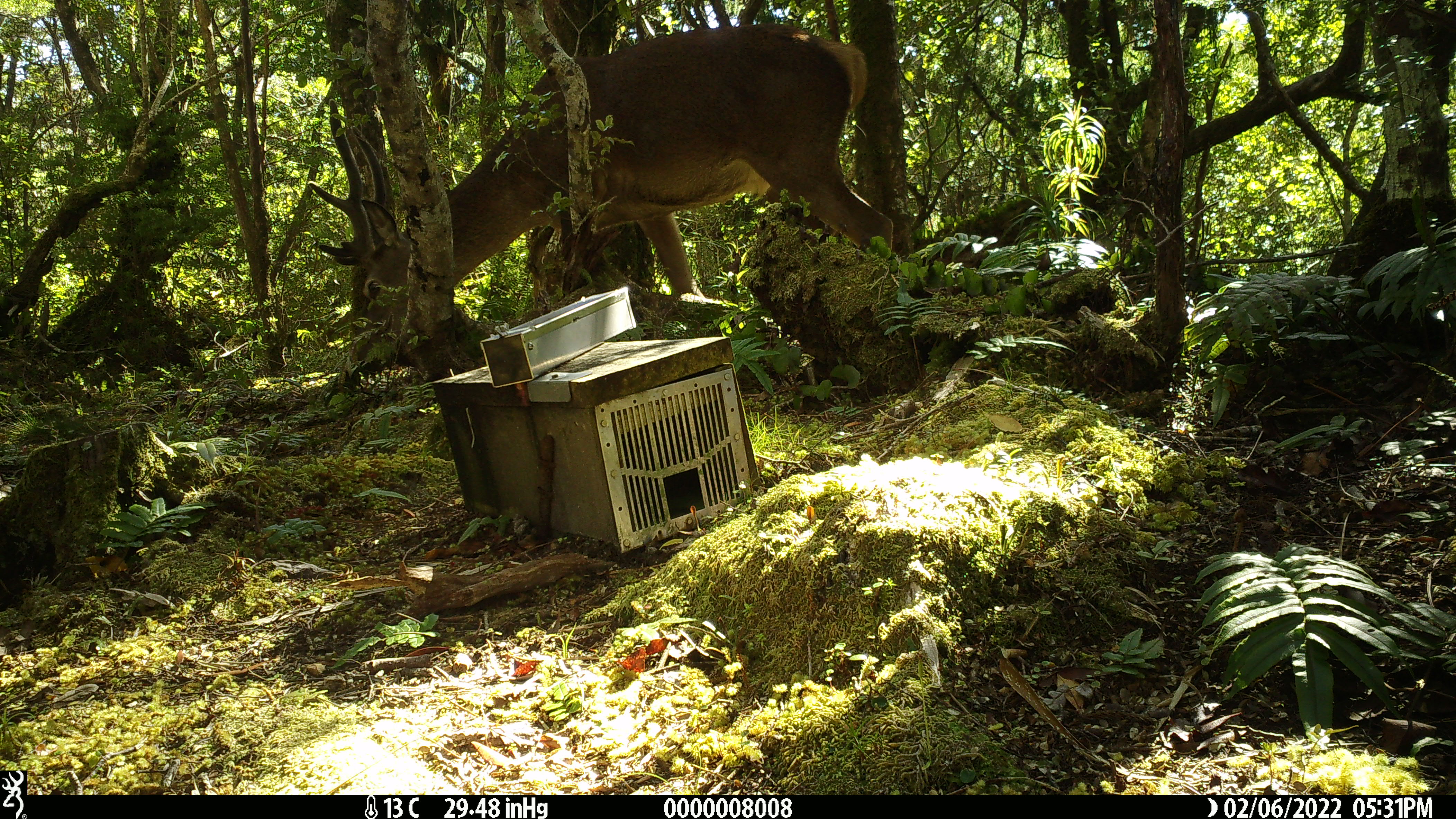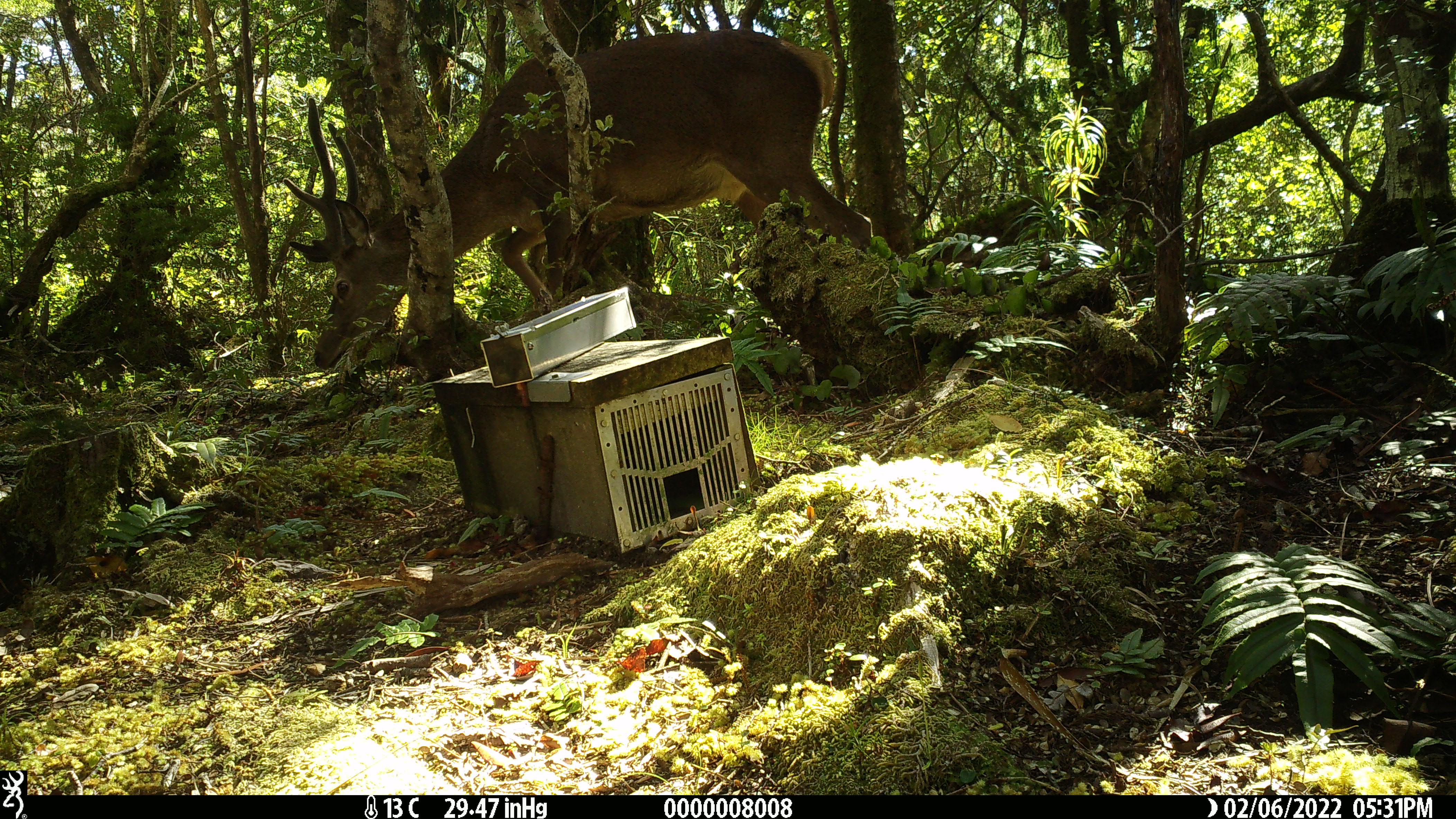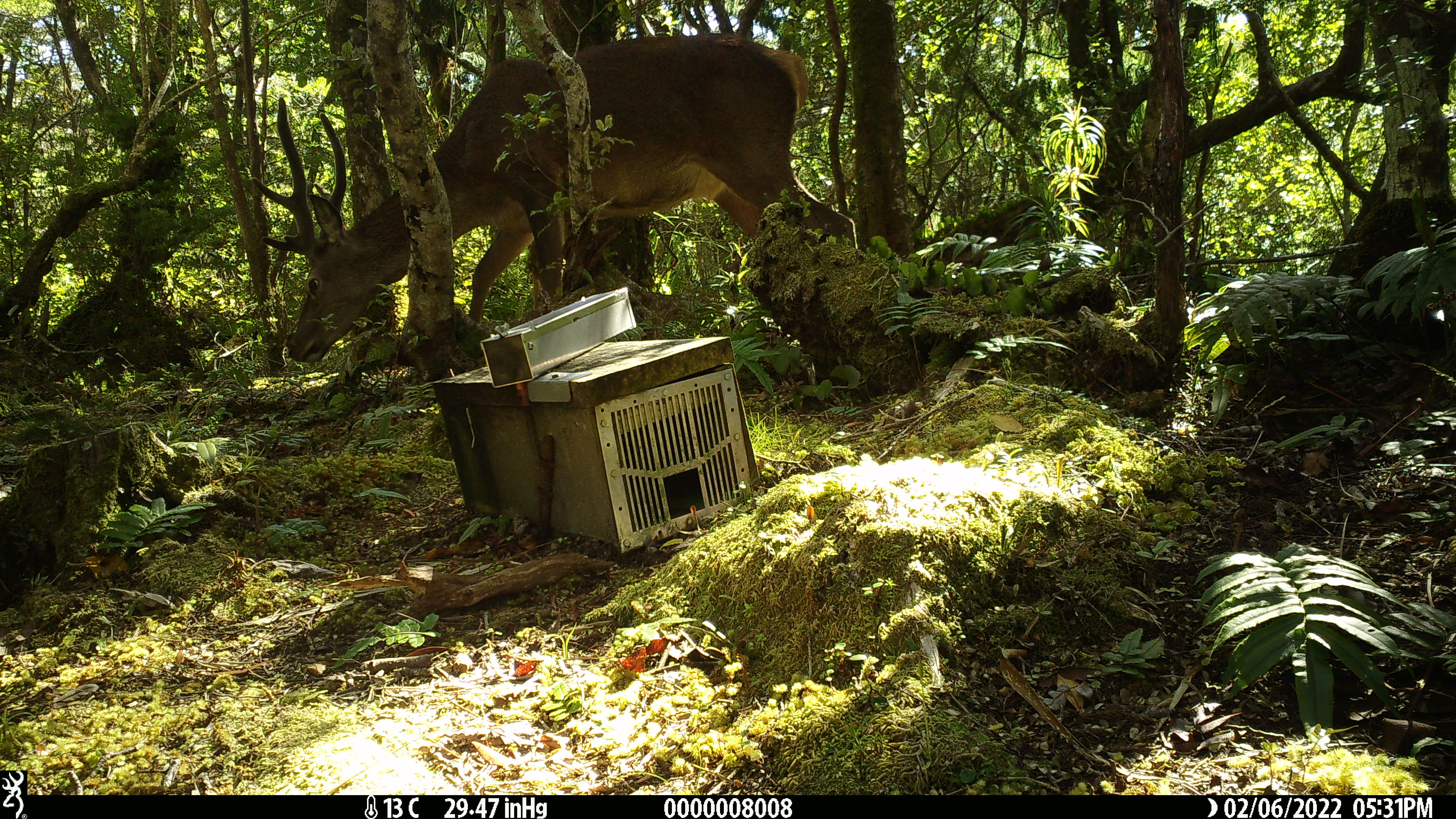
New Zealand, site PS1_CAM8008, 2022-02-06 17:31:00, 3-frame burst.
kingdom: Animalia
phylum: Chordata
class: Mammalia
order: Artiodactyla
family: Cervidae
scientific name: Cervidae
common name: deer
Deer (Cervidae).